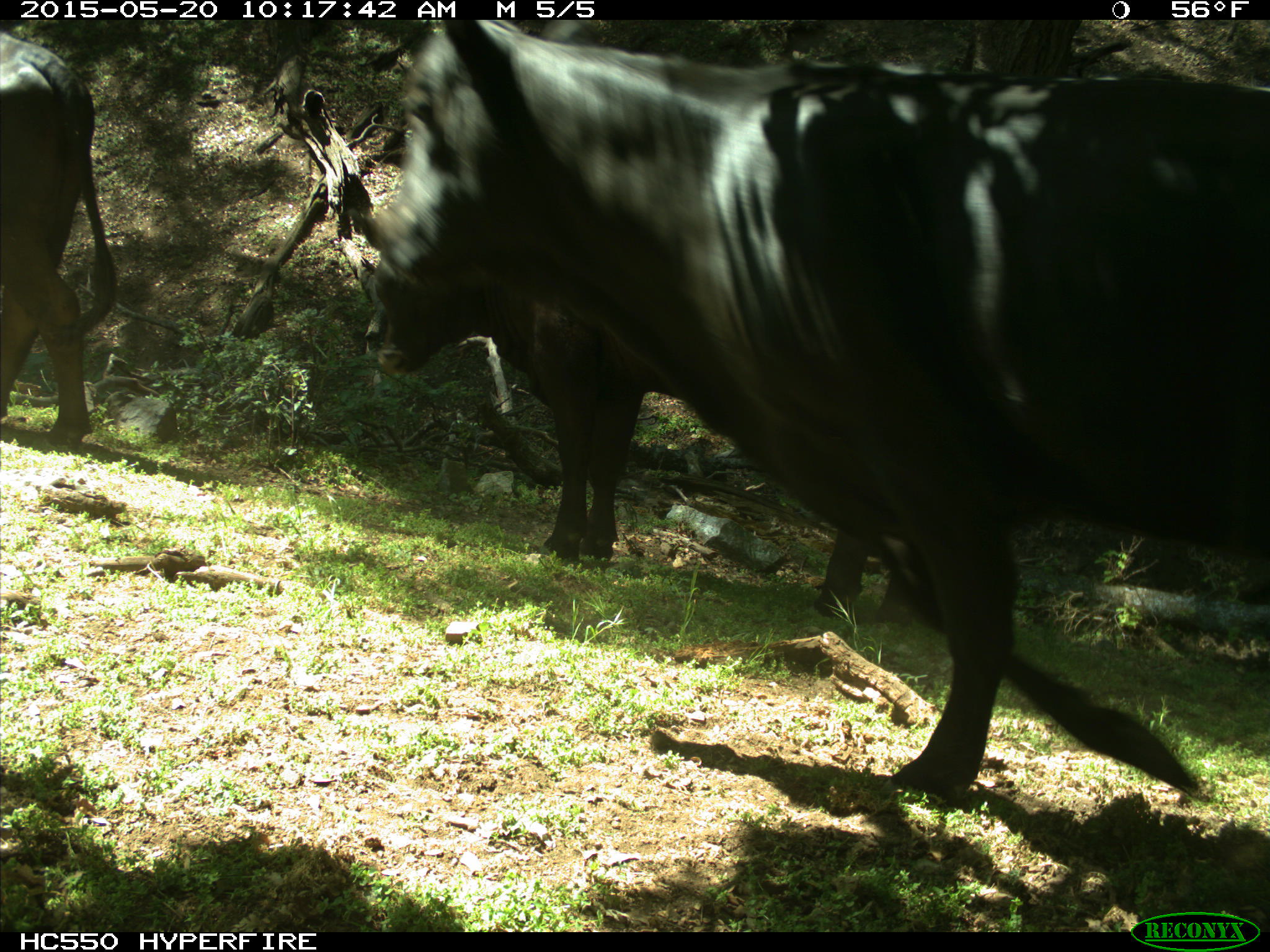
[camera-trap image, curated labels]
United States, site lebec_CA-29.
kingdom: Animalia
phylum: Chordata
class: Mammalia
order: Artiodactyla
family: Bovidae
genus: Bos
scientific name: Bos taurus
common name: domestic cow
Bos taurus (domestic cow).